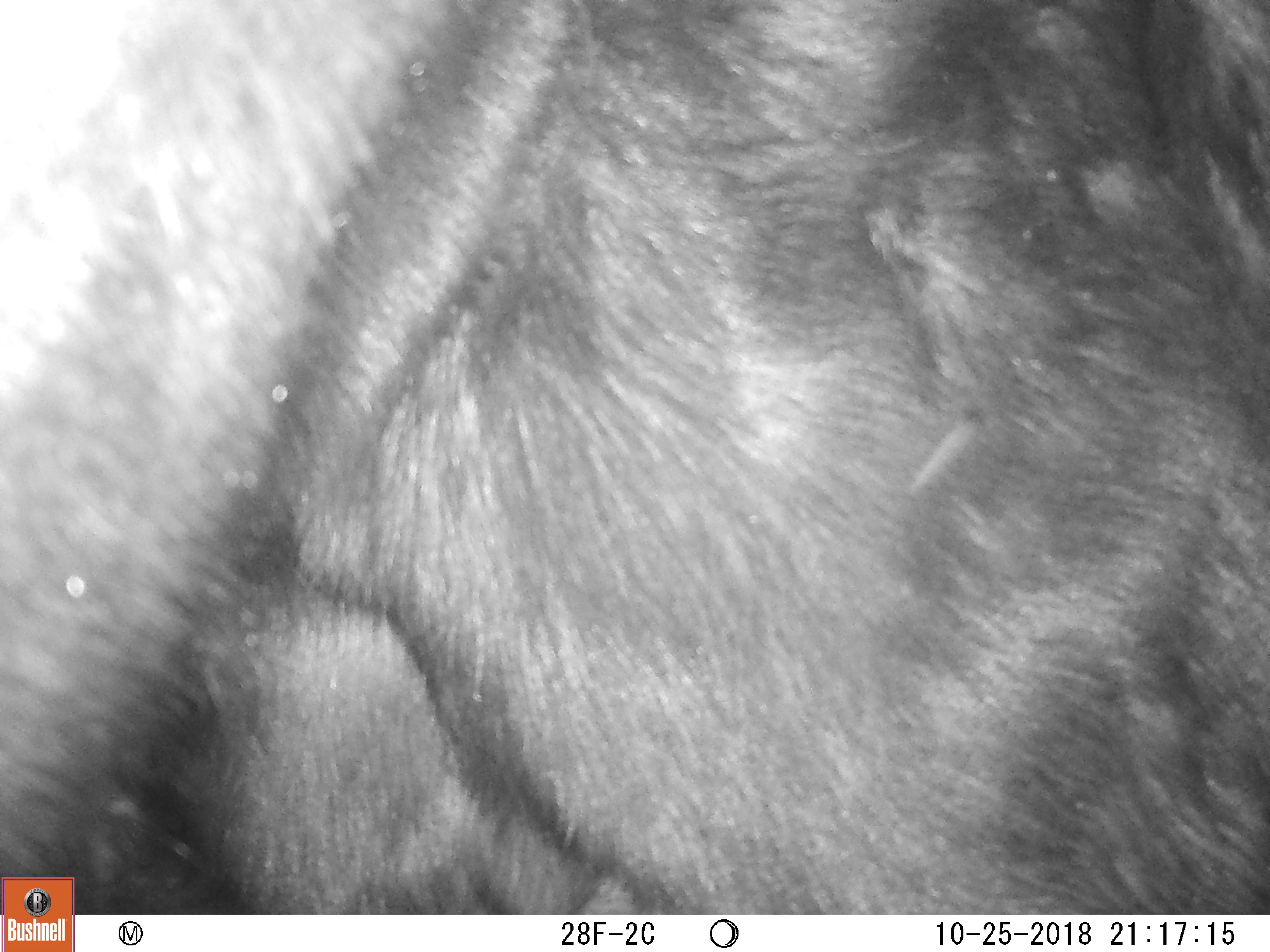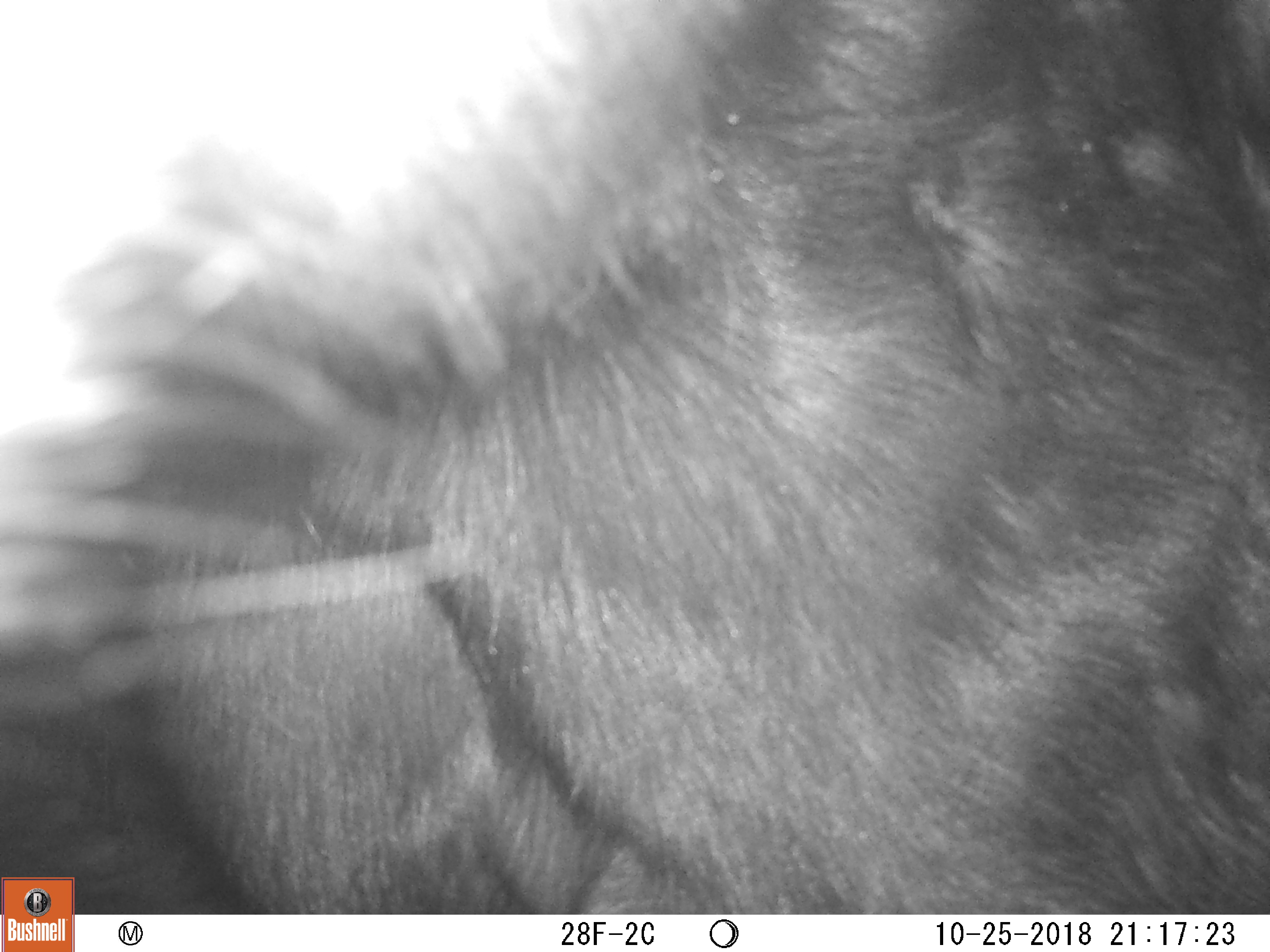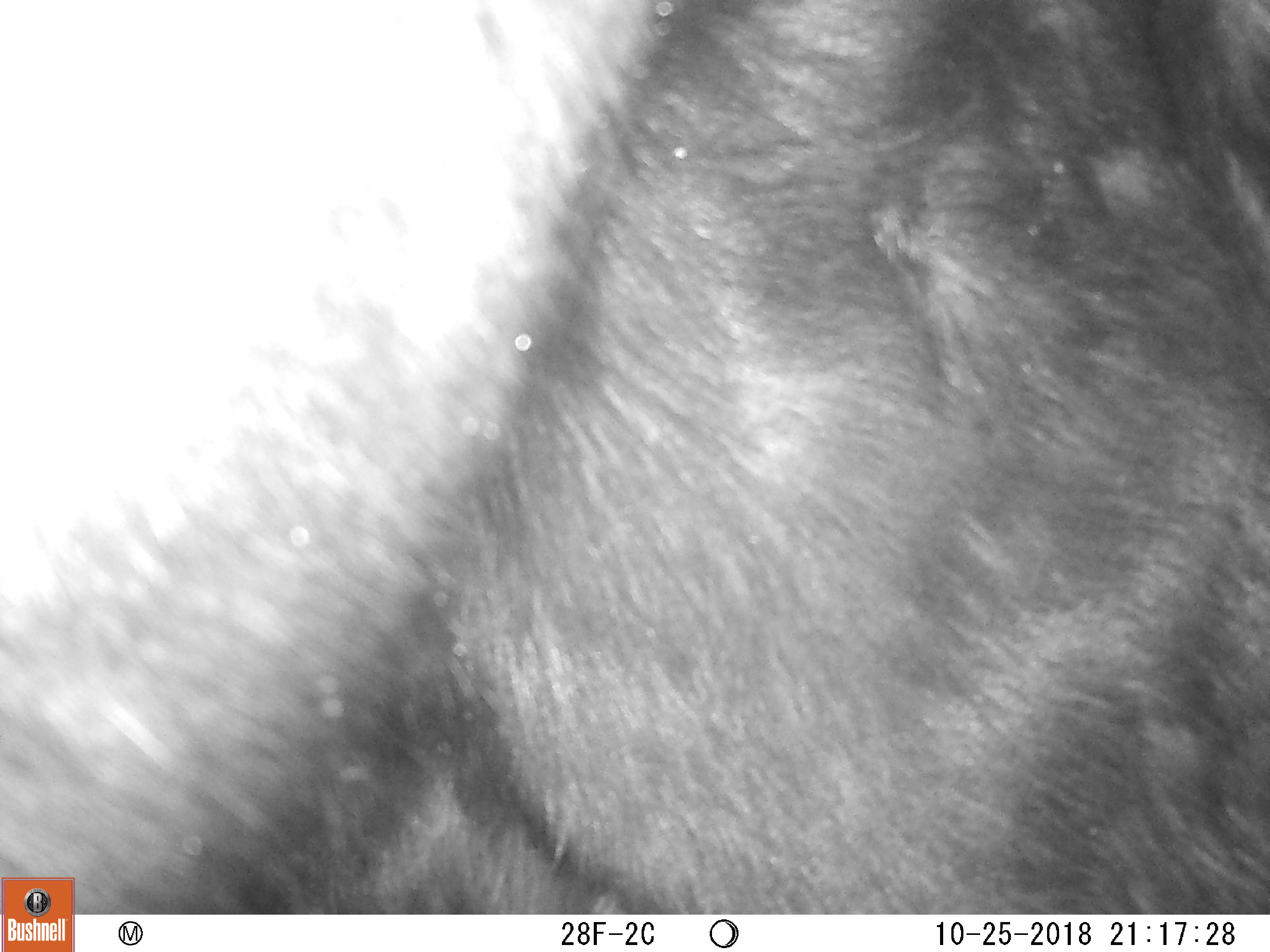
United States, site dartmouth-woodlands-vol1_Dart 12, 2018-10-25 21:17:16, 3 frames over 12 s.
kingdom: Animalia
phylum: Chordata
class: Mammalia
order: Artiodactyla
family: Cervidae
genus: Alces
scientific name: Alces alces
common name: moose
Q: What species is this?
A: Moose (Alces alces).